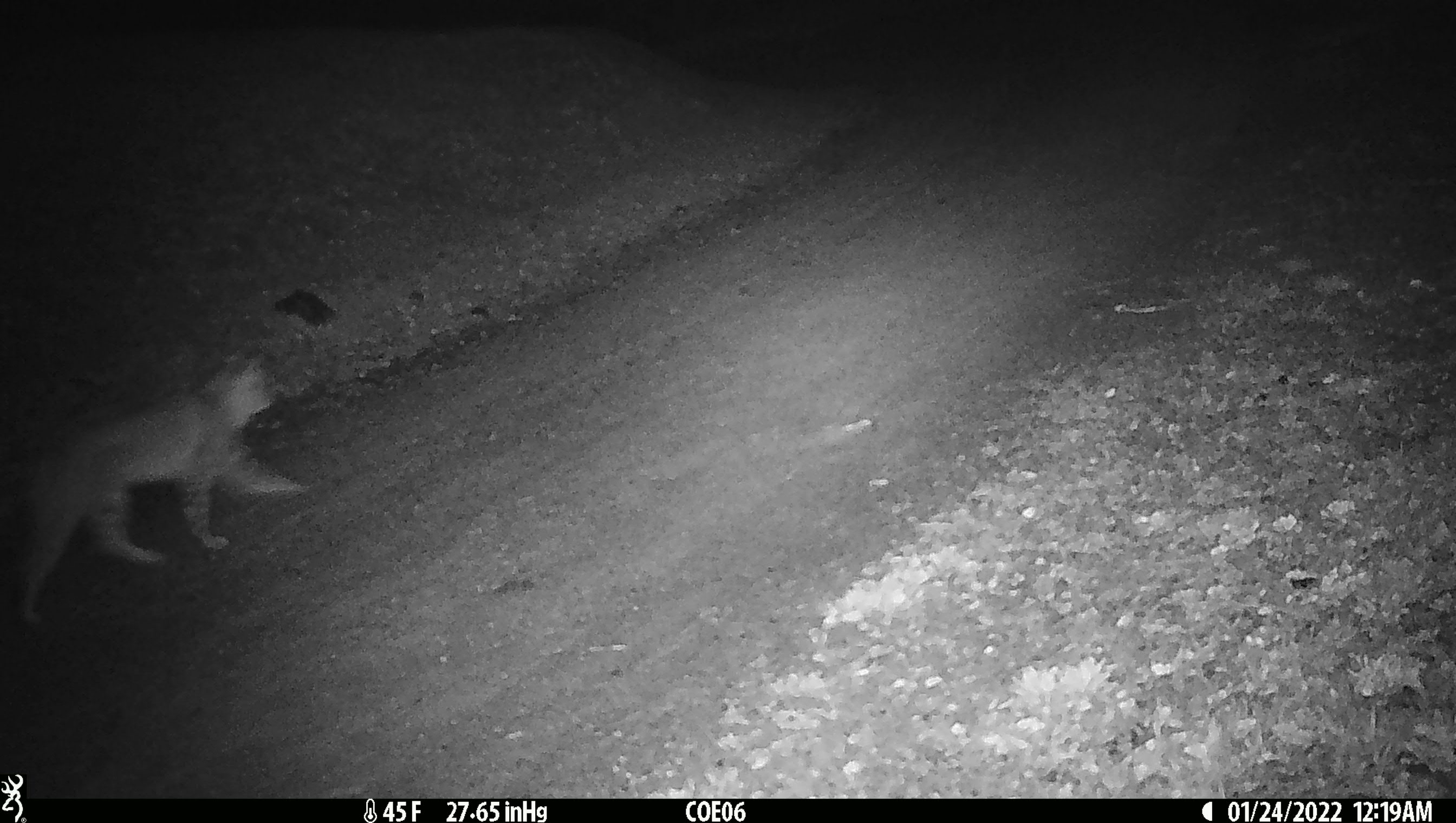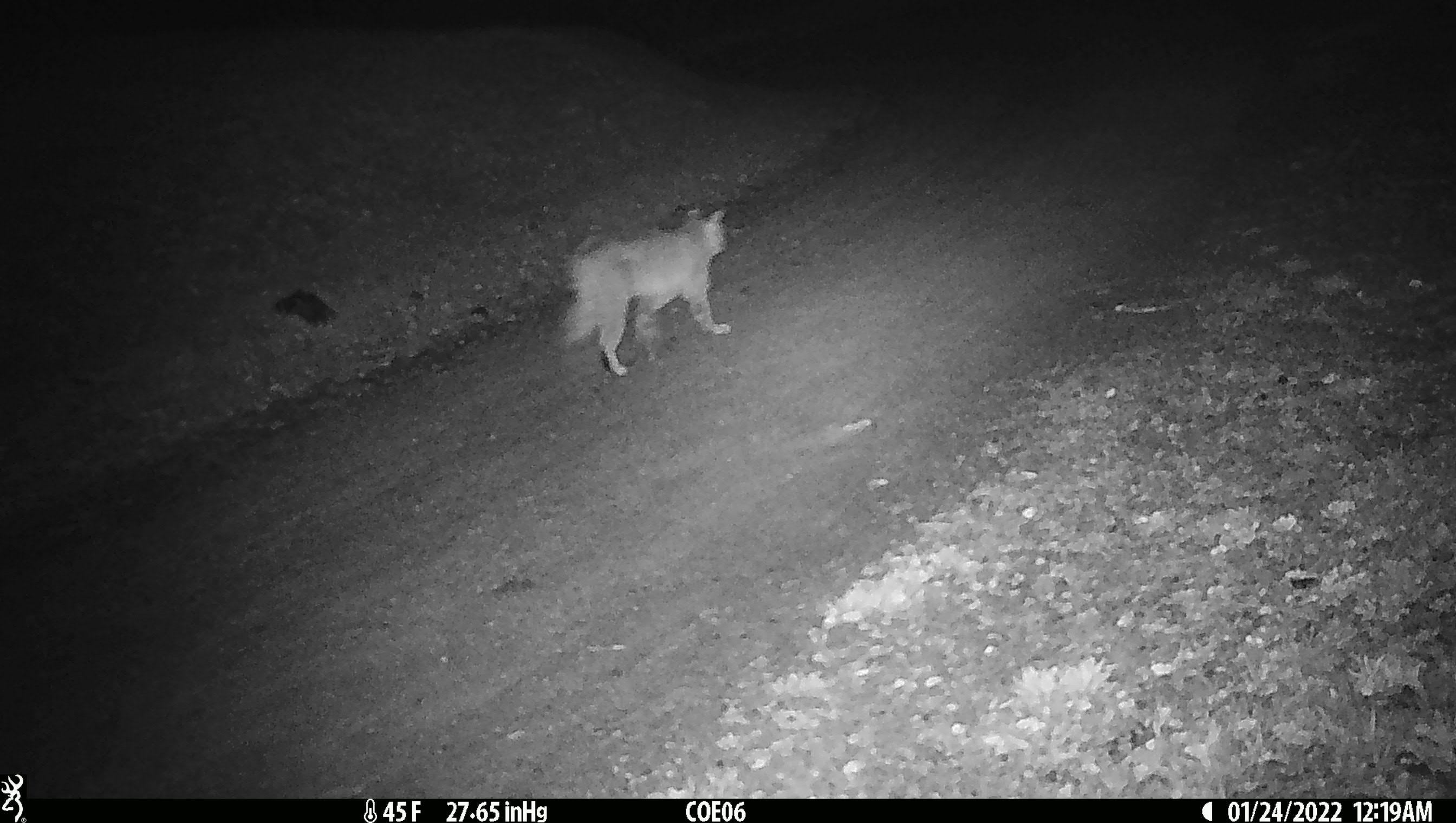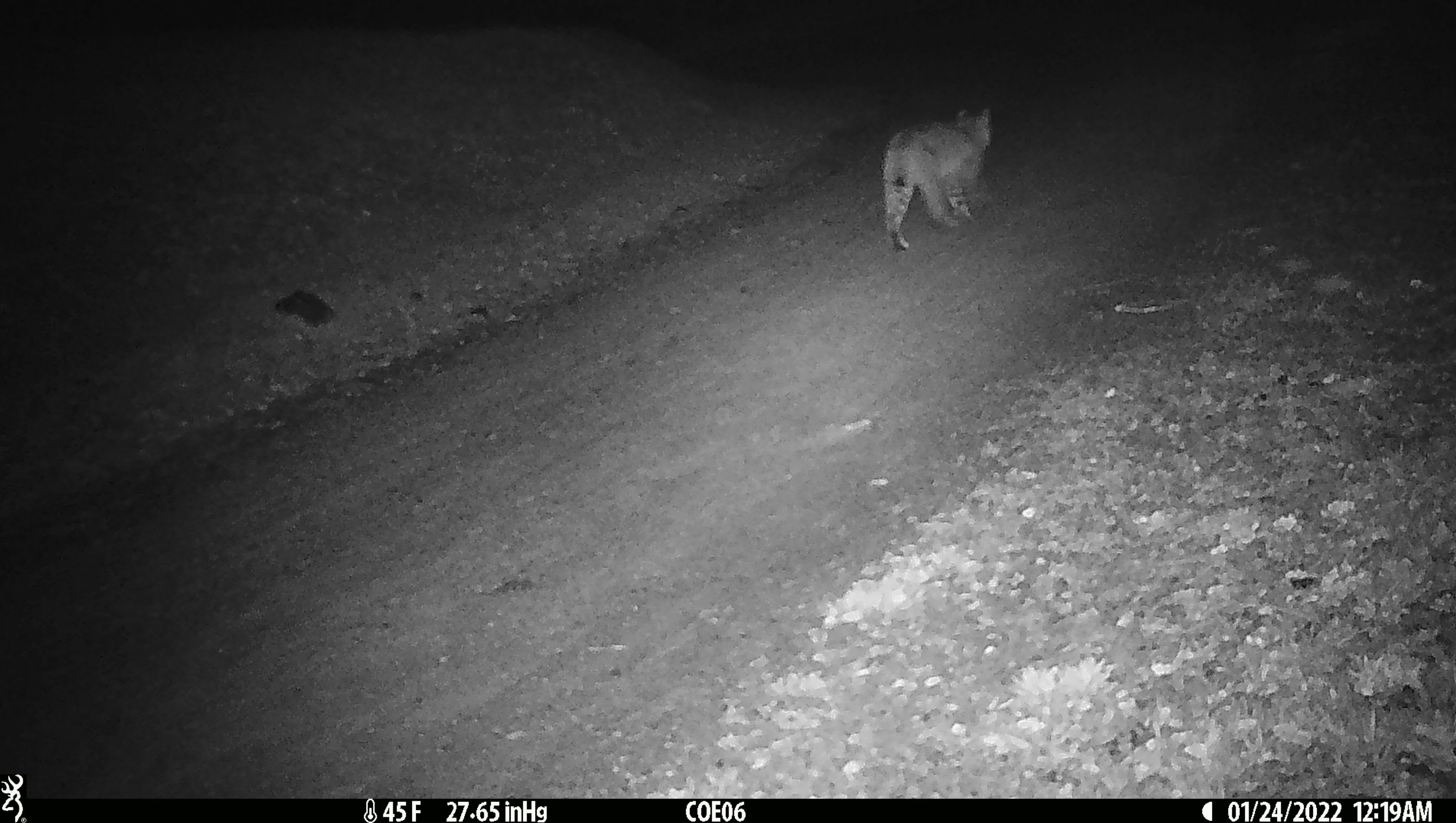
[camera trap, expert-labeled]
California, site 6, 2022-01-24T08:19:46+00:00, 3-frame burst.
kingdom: Animalia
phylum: Chordata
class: Mammalia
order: Carnivora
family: Felidae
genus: Lynx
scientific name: Lynx rufus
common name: bobcat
Bobcat (Lynx rufus).